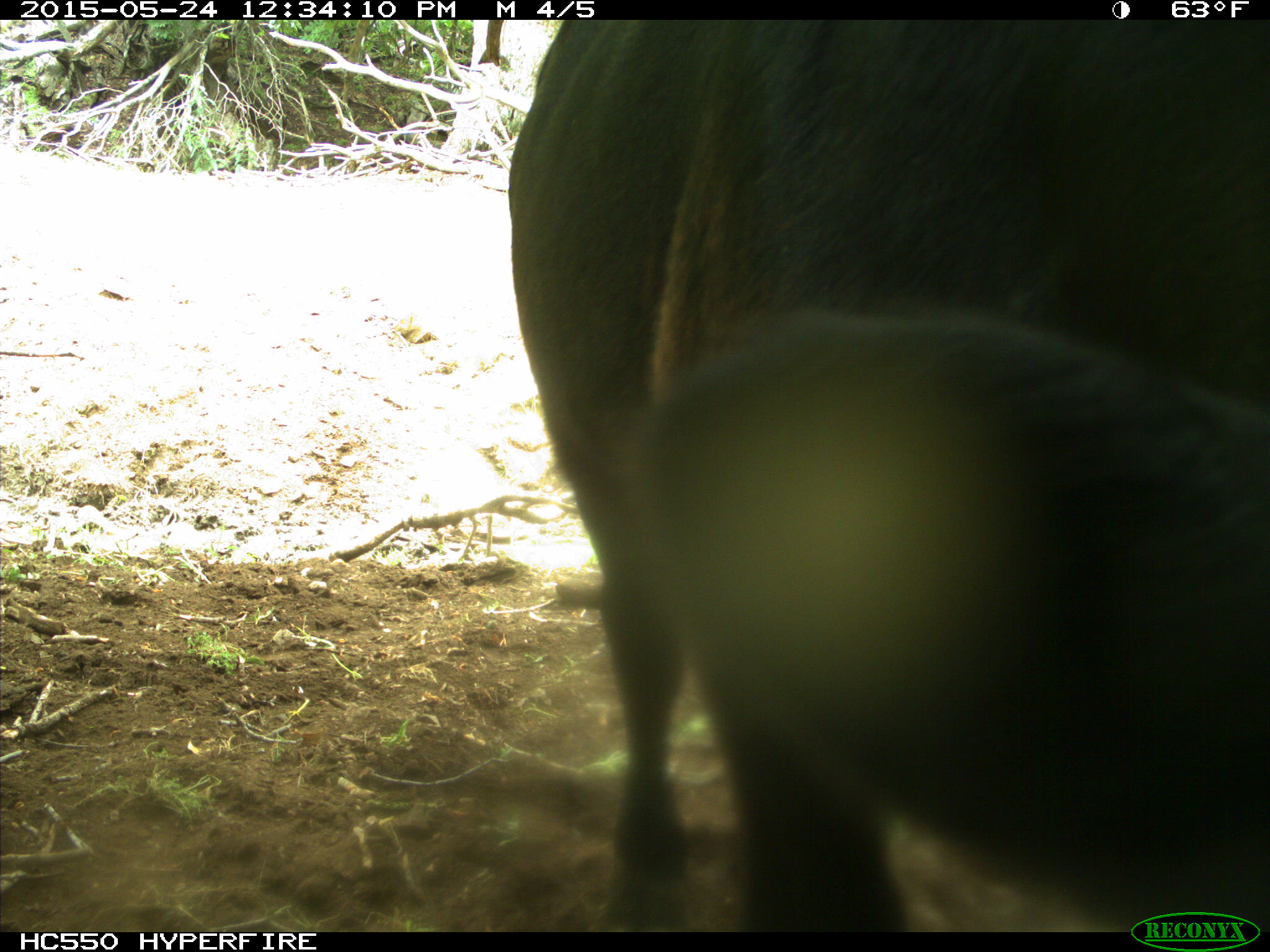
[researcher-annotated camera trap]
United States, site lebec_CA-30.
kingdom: Animalia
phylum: Chordata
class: Mammalia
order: Artiodactyla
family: Bovidae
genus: Bos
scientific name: Bos taurus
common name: domestic cow